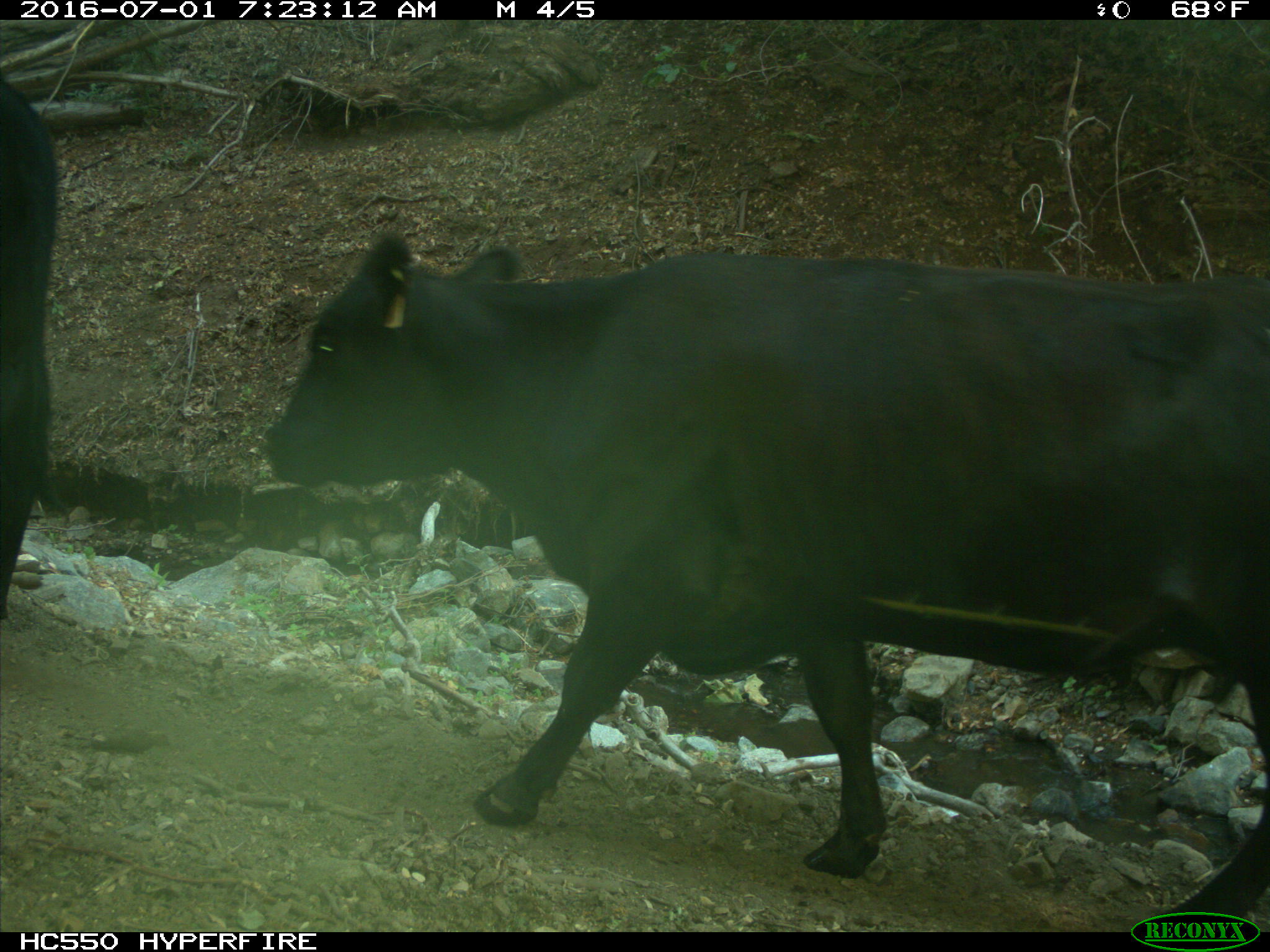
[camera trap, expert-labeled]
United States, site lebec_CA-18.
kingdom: Animalia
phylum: Chordata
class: Mammalia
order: Artiodactyla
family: Bovidae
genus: Bos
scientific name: Bos taurus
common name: domestic cow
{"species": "Bos taurus (domestic cow)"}